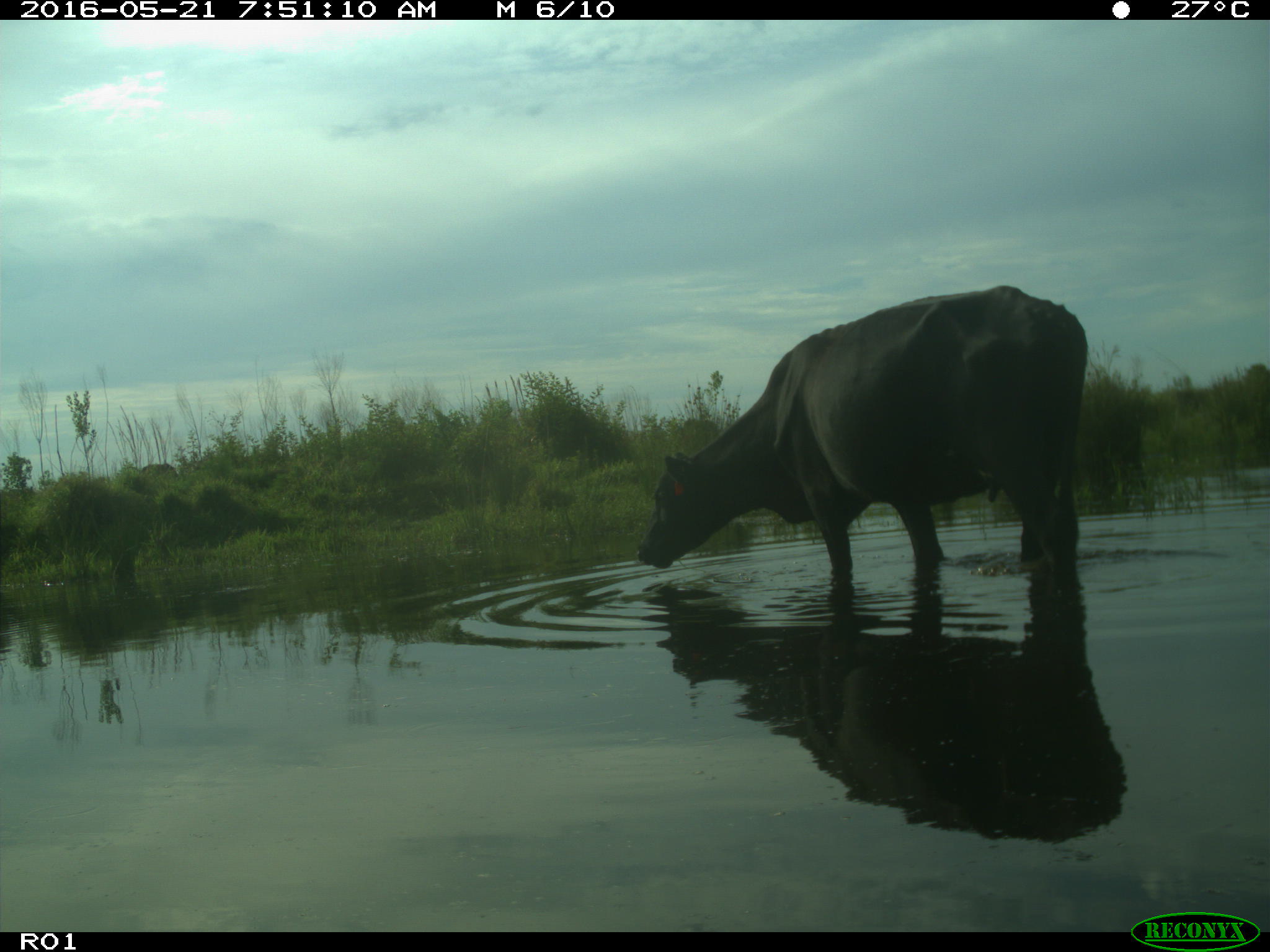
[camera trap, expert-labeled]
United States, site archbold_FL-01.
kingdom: Animalia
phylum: Chordata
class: Mammalia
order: Artiodactyla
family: Bovidae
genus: Bos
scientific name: Bos taurus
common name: domestic cow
Bos taurus (domestic cow).